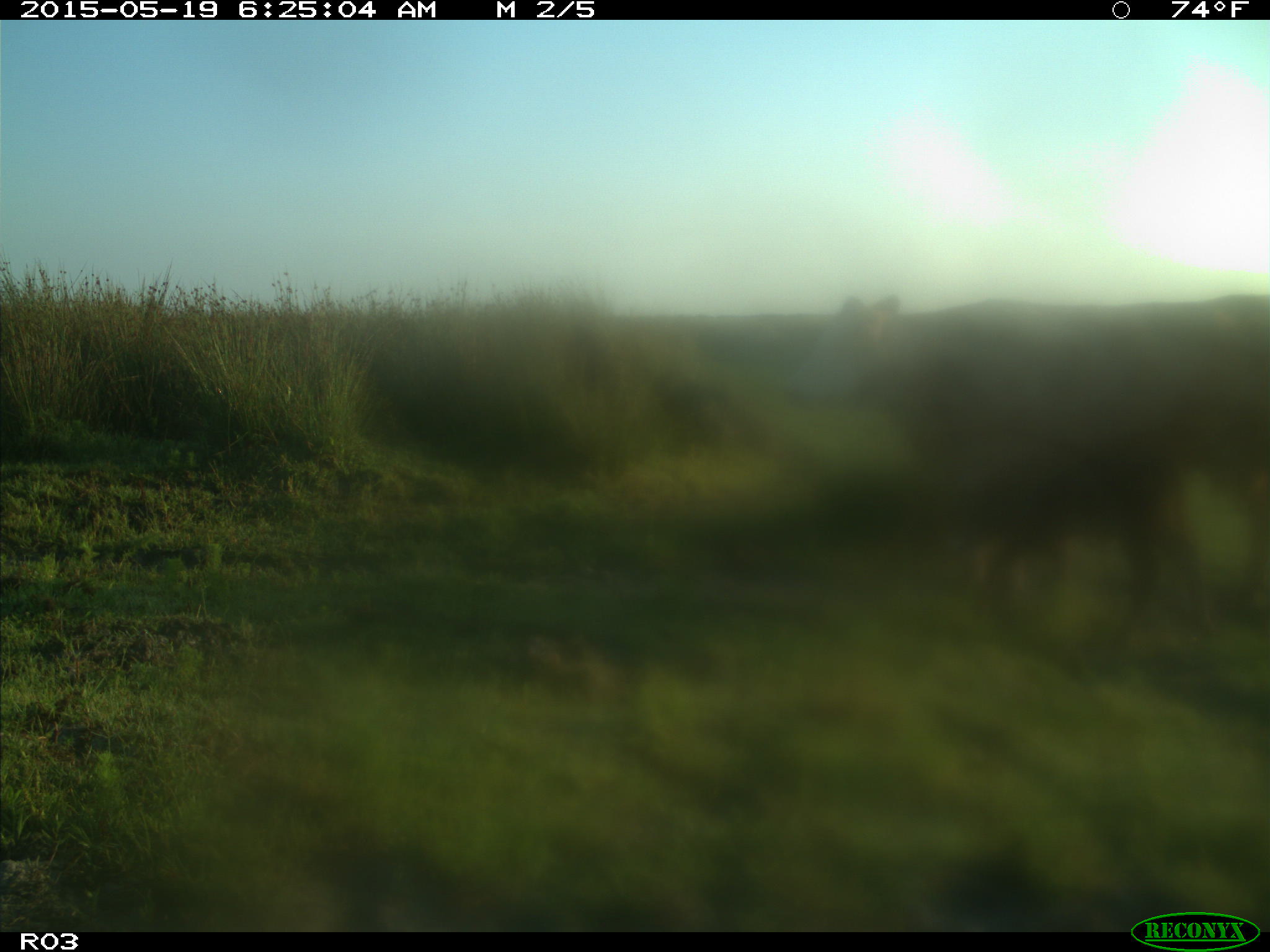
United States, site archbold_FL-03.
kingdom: Animalia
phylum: Chordata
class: Mammalia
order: Artiodactyla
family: Bovidae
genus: Bos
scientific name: Bos taurus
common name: domestic cow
Bos taurus (domestic cow).